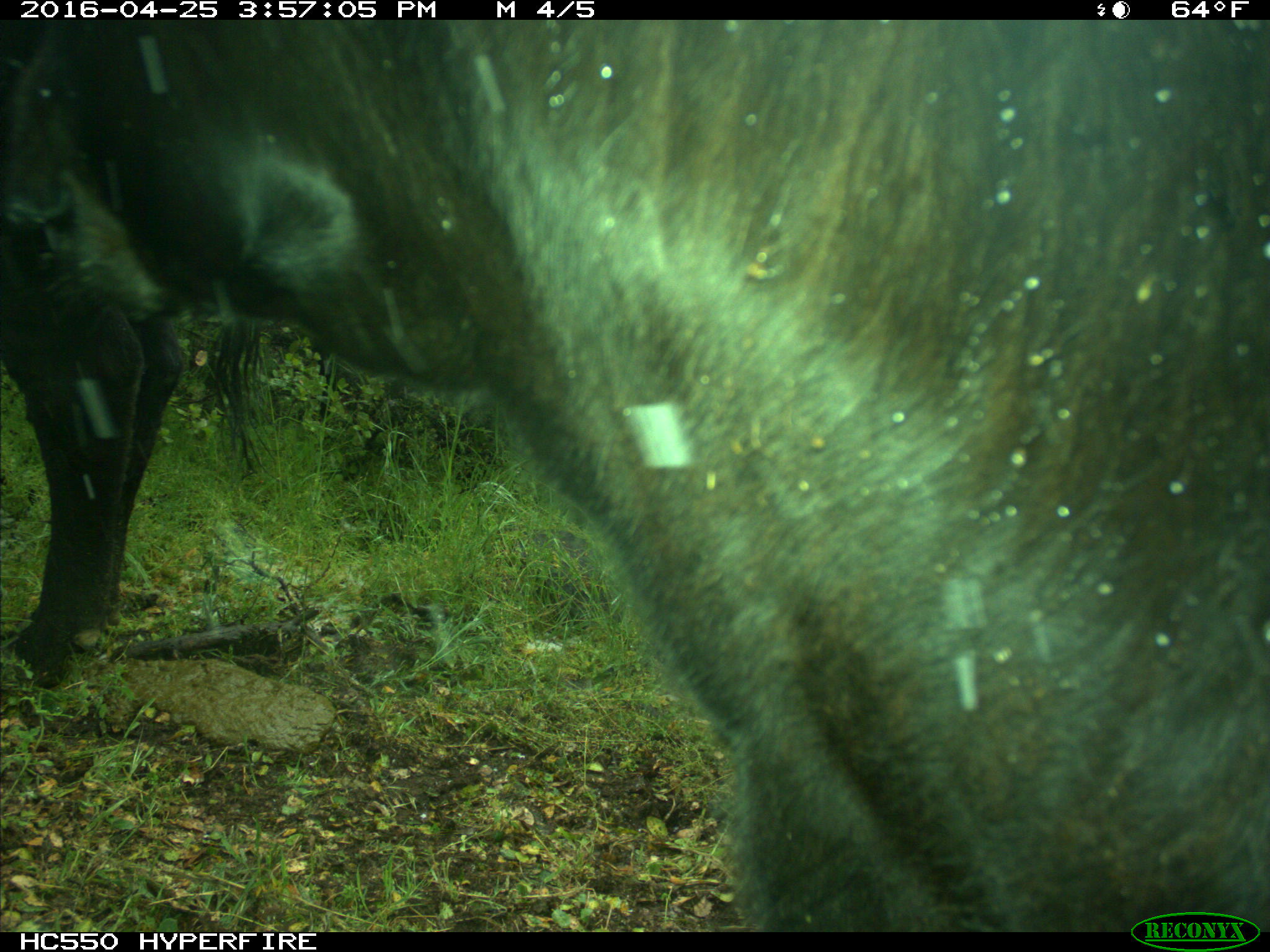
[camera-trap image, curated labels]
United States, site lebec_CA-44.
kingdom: Animalia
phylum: Chordata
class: Mammalia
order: Artiodactyla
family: Bovidae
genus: Bos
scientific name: Bos taurus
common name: domestic cow